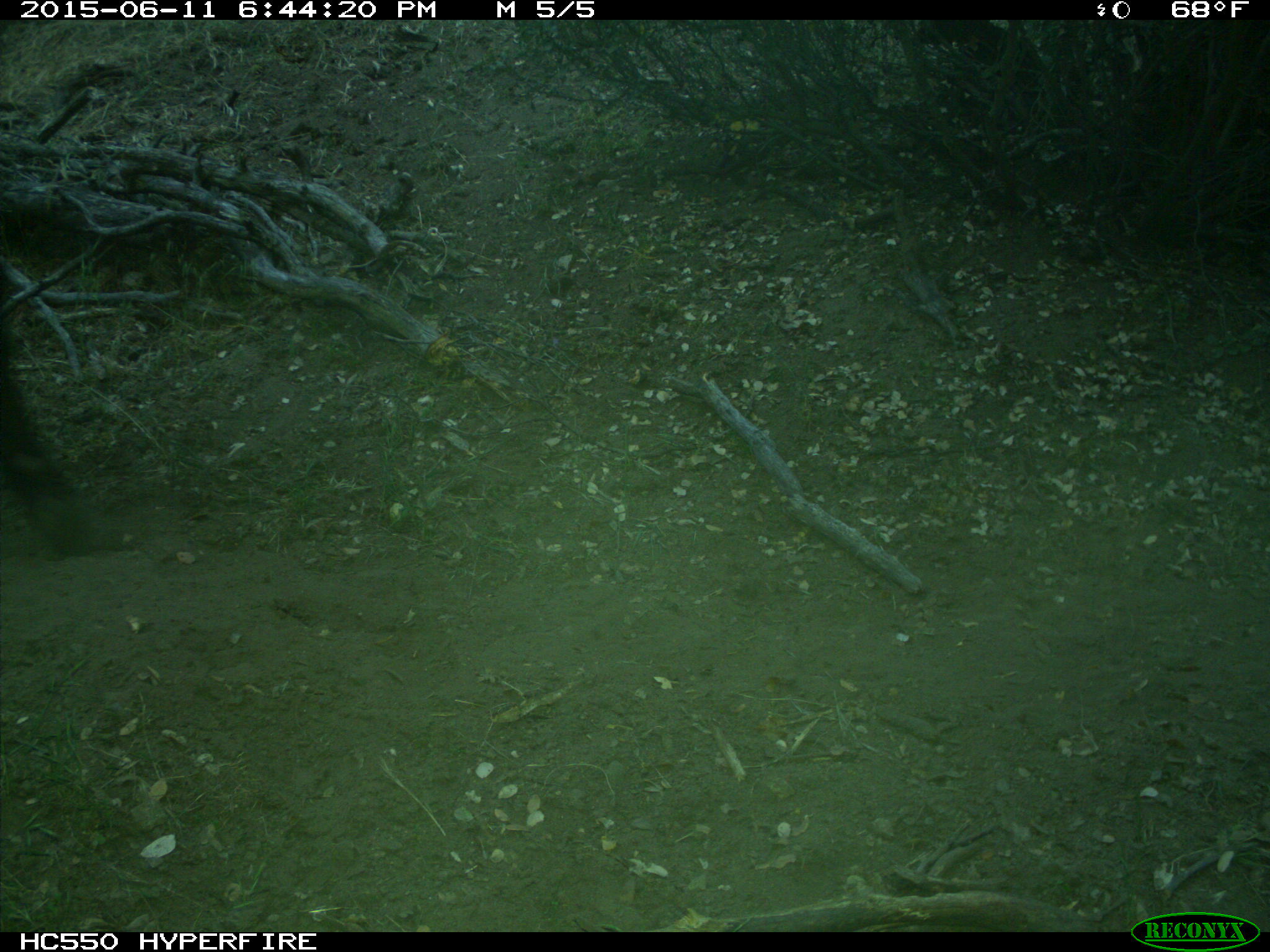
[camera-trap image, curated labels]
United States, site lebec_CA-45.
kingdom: Animalia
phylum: Chordata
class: Mammalia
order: Artiodactyla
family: Bovidae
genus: Bos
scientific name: Bos taurus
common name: domestic cow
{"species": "Bos taurus (domestic cow)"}